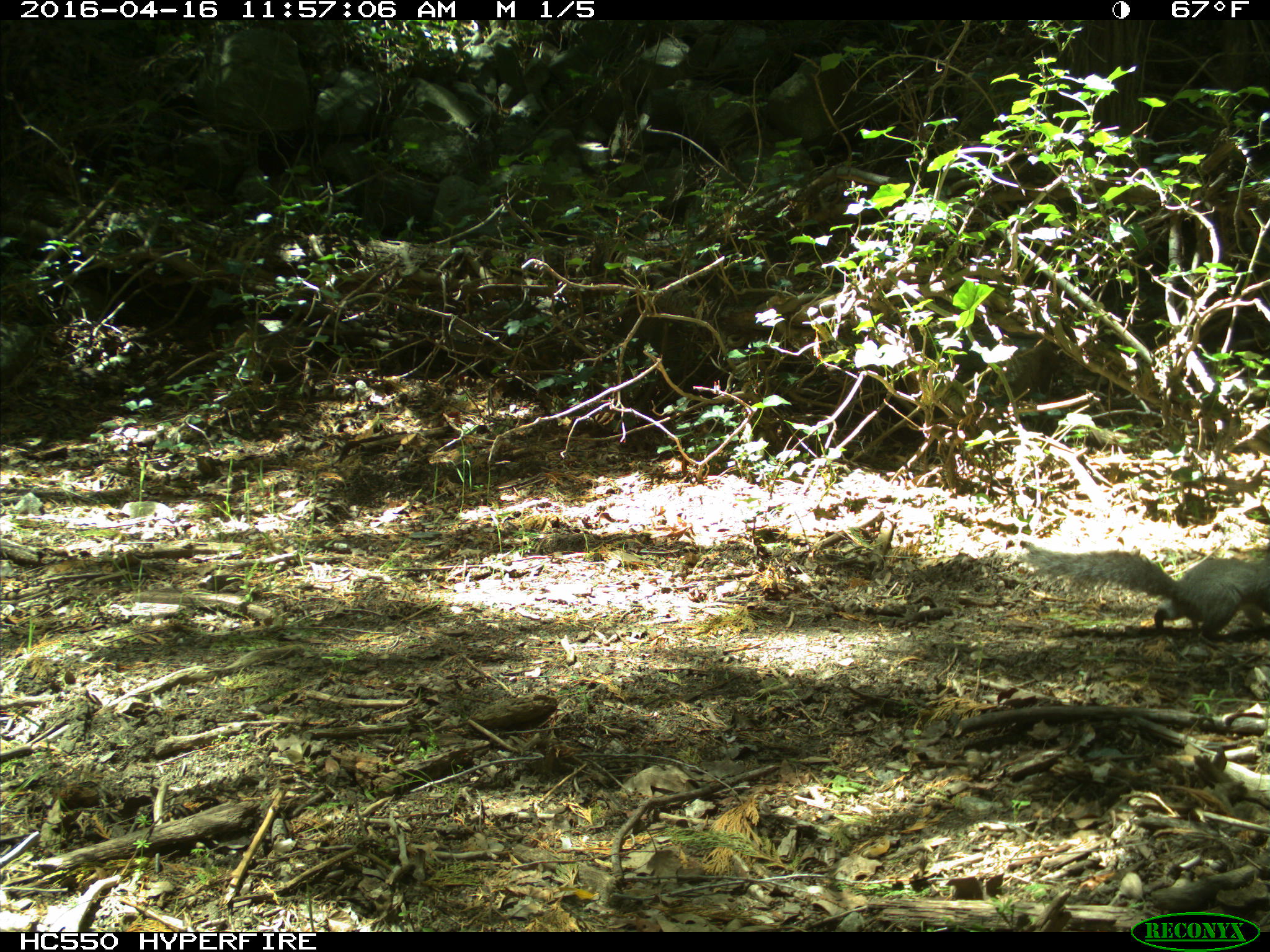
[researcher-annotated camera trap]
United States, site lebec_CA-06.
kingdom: Animalia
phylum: Chordata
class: Mammalia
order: Rodentia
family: Sciuridae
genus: Sciurus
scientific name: Sciurus carolinensis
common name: eastern gray squirrel